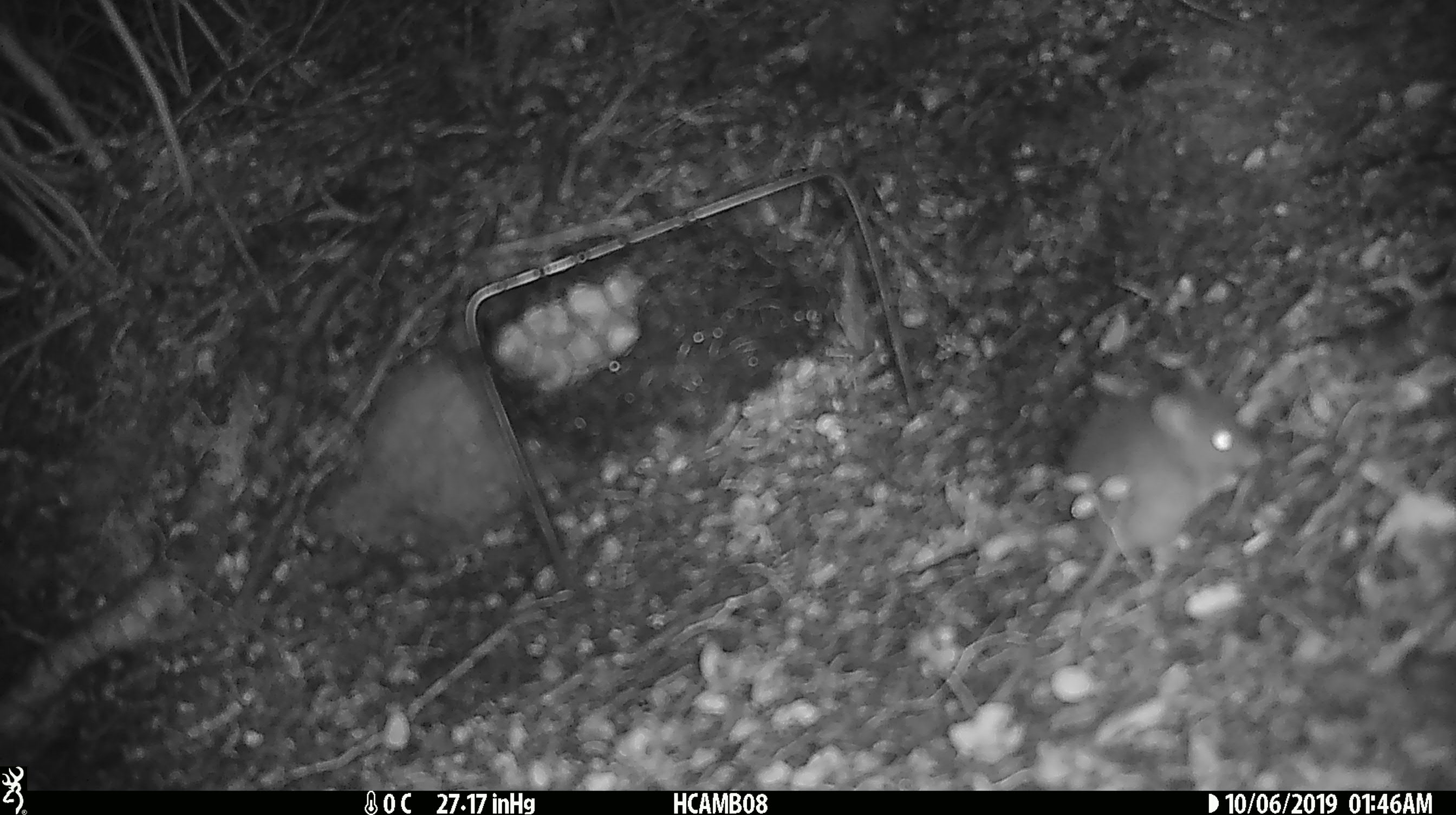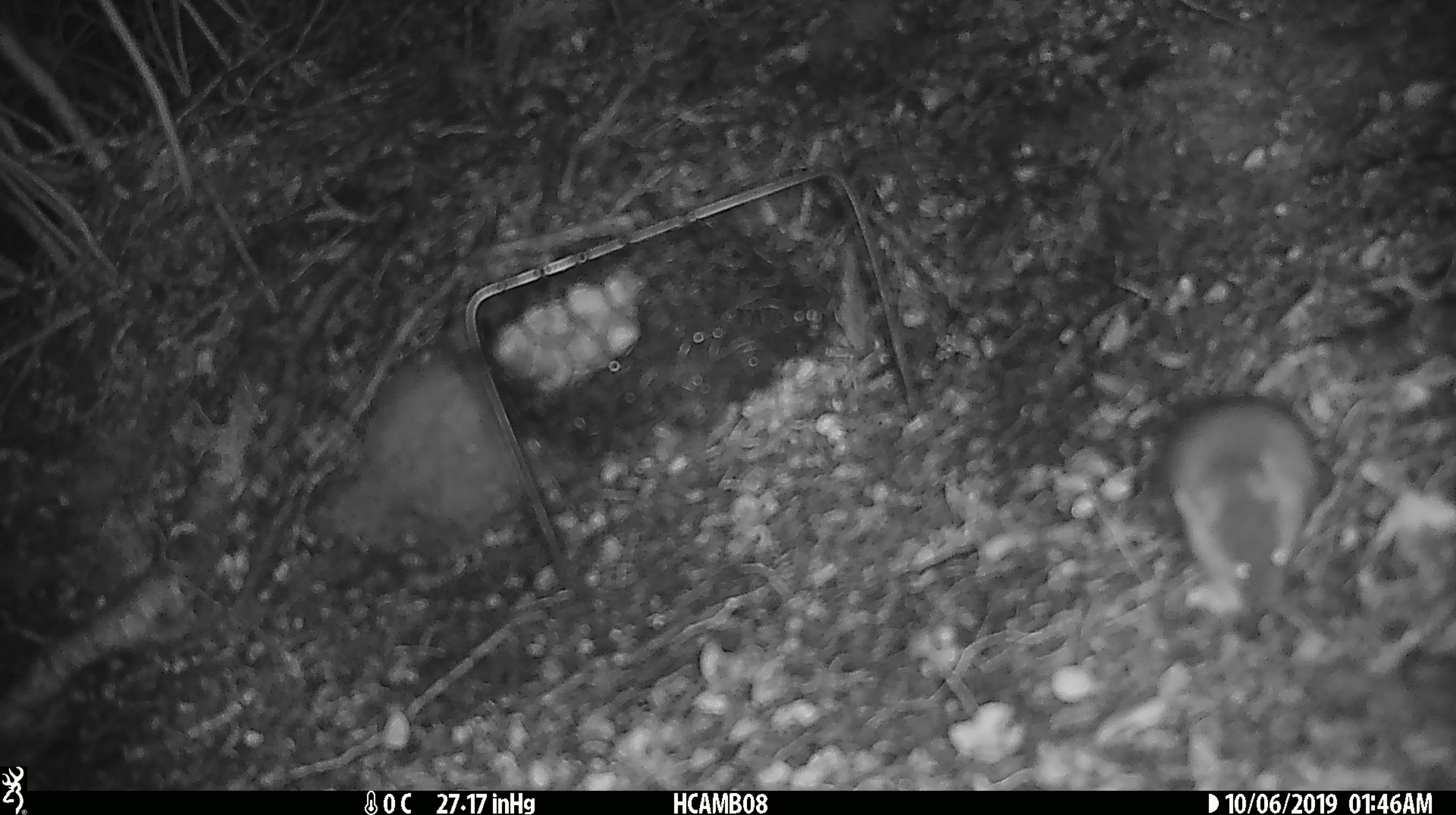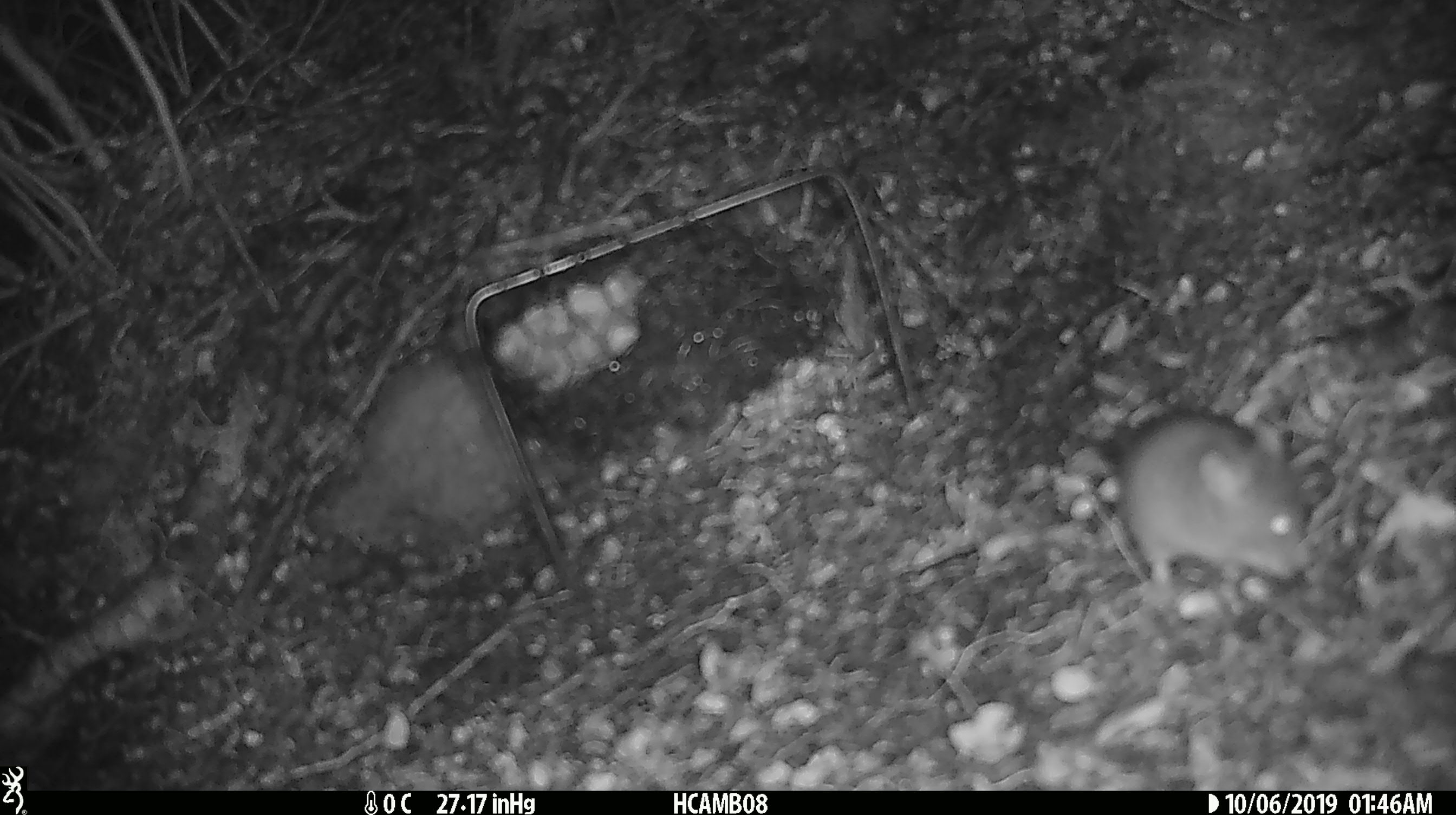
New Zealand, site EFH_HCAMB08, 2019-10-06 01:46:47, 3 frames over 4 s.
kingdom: Animalia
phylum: Chordata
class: Mammalia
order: Rodentia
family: Muridae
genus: Mus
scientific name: Mus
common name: mouse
Mouse (Mus).